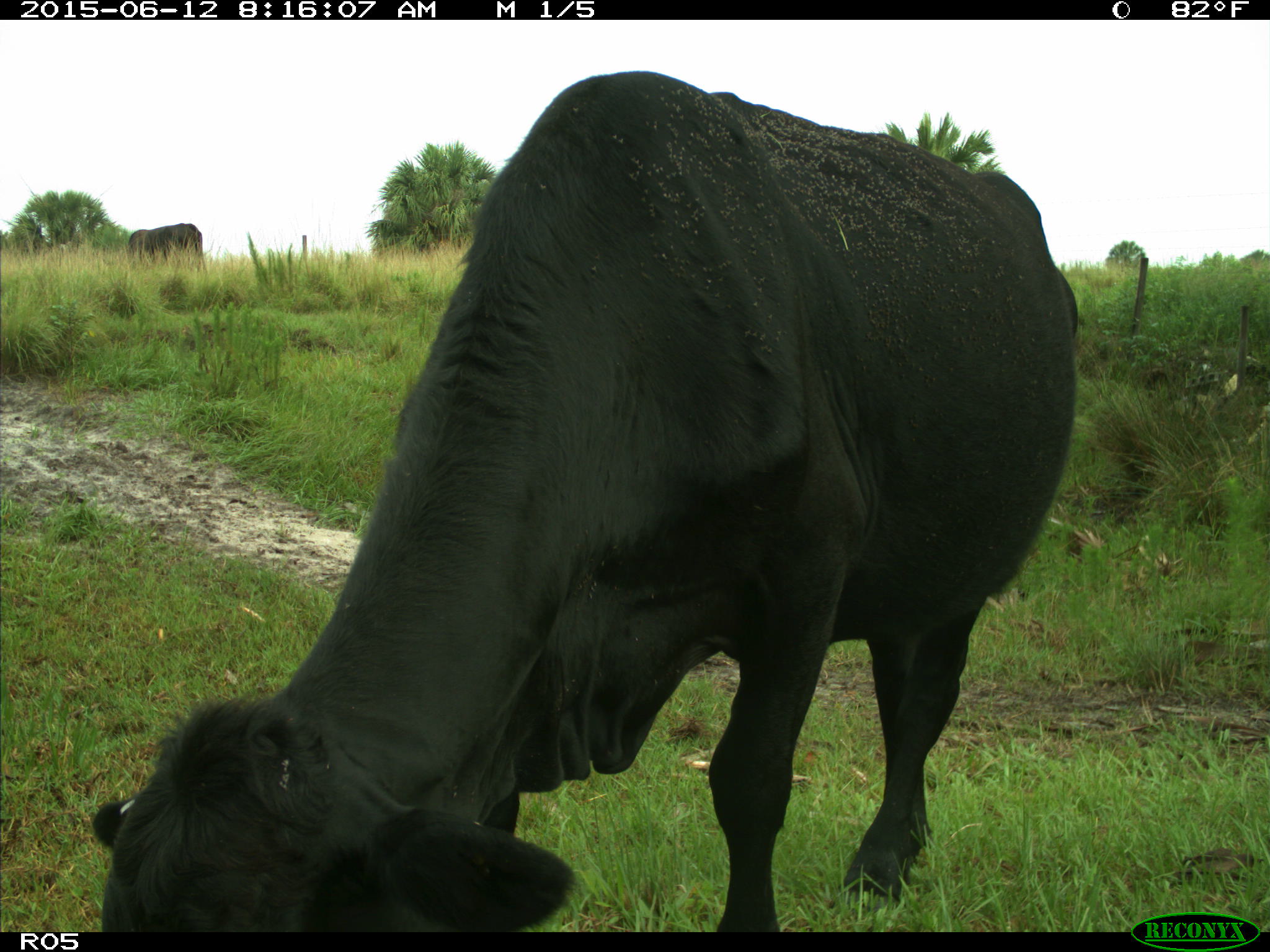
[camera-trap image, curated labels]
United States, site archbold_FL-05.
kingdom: Animalia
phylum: Chordata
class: Mammalia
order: Artiodactyla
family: Bovidae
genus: Bos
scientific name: Bos taurus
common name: domestic cow